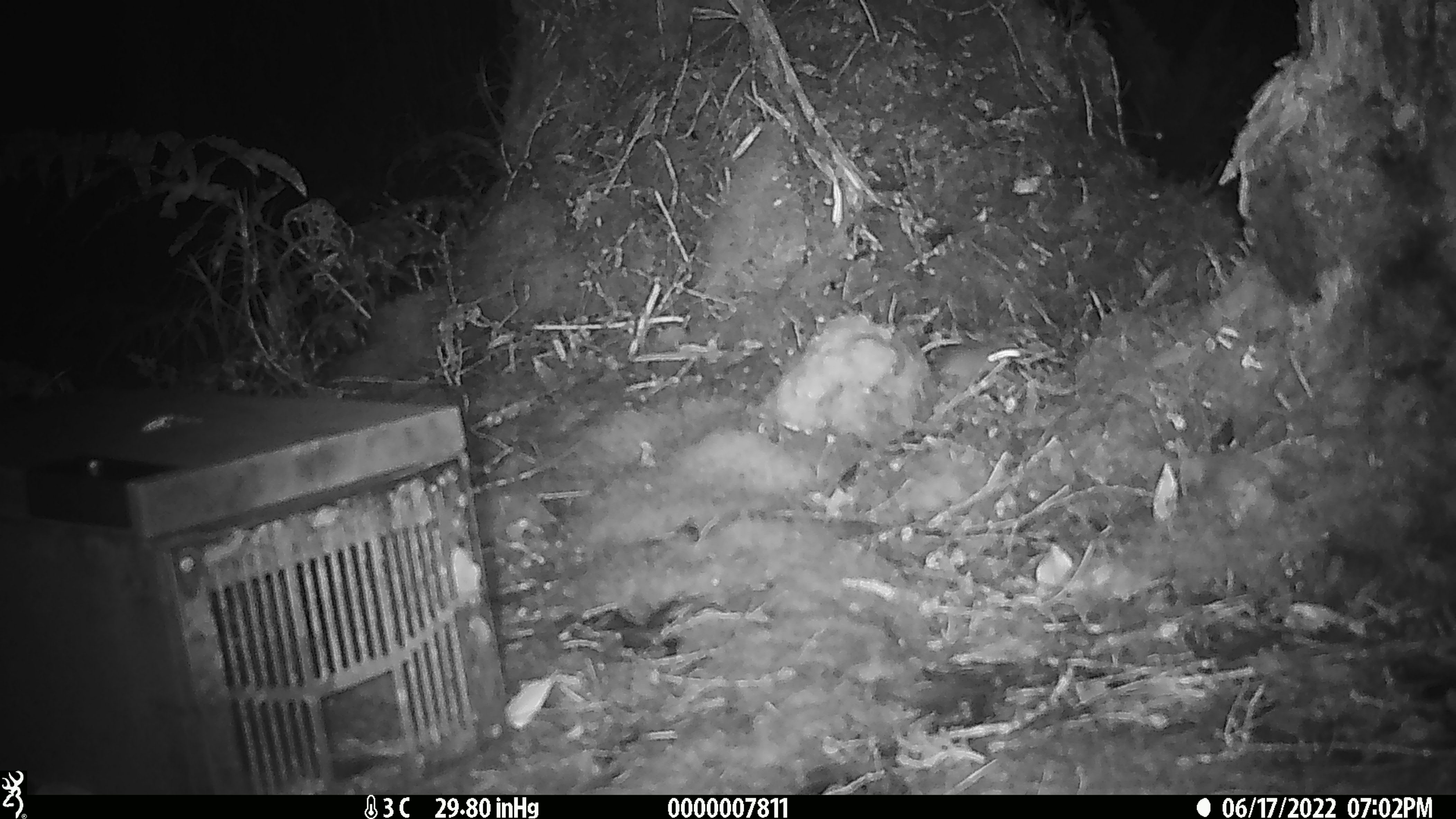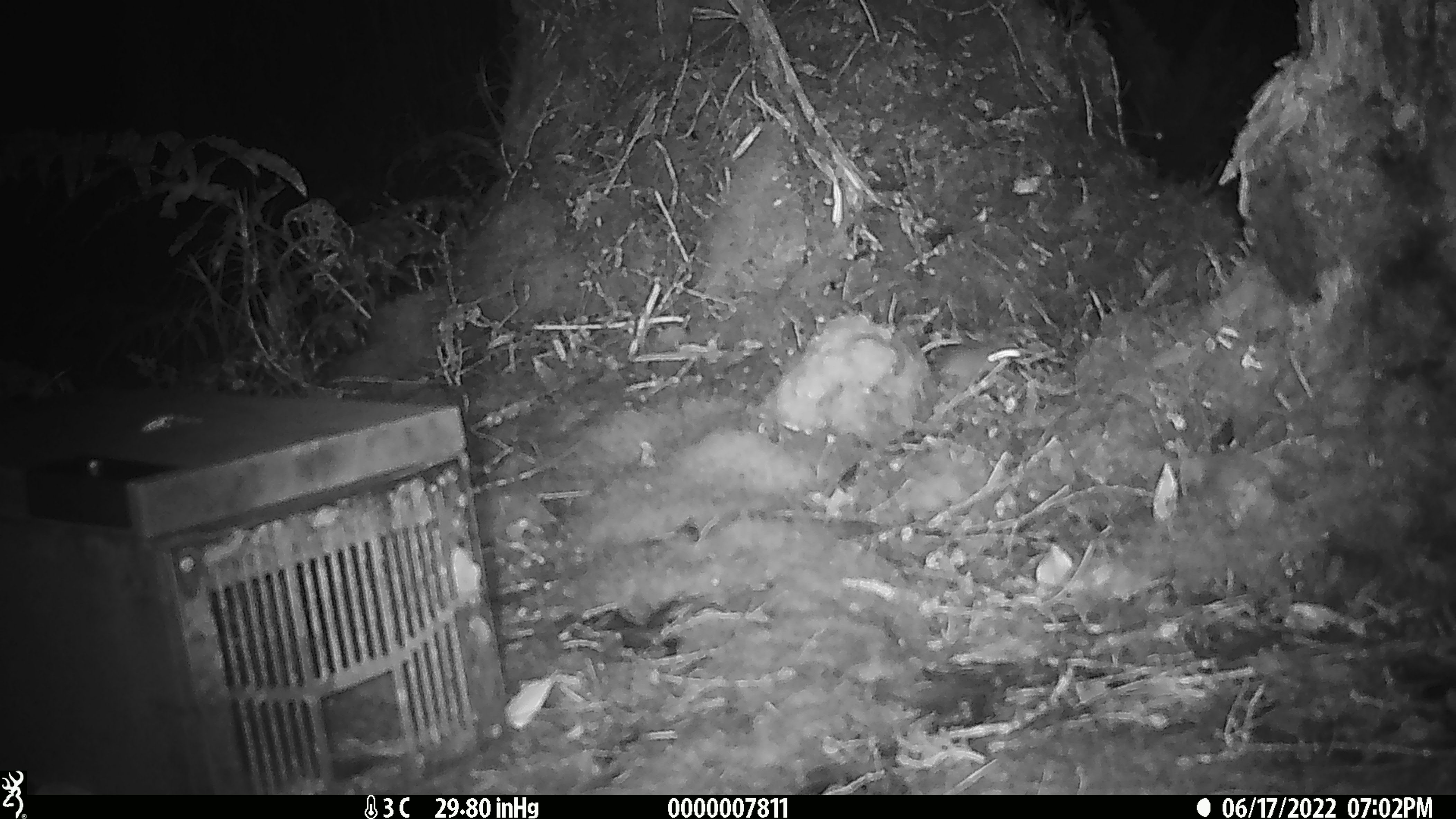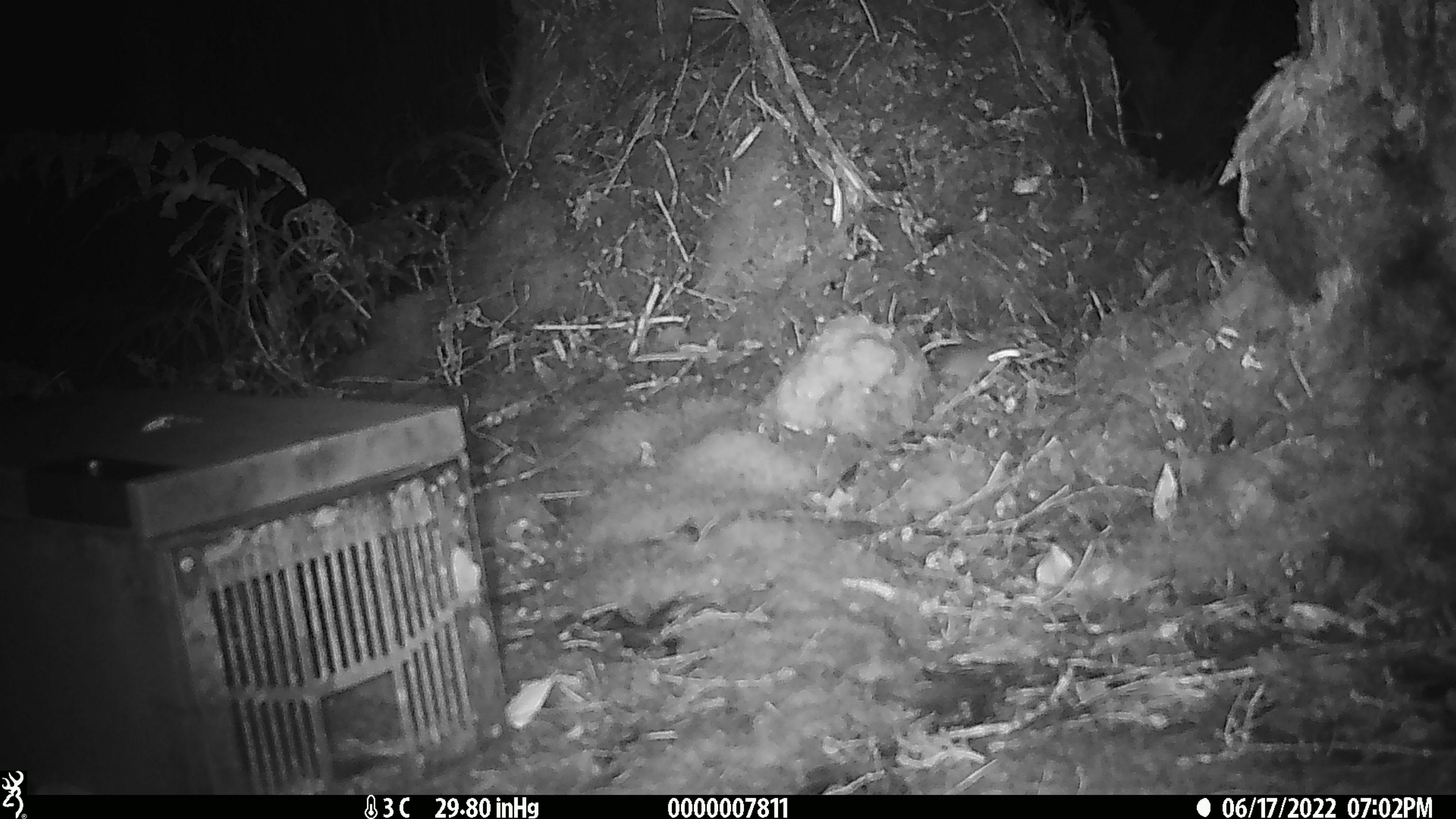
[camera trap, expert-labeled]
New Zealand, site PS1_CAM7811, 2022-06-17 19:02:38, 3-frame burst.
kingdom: Animalia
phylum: Chordata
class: Mammalia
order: Rodentia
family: Muridae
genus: Mus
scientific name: Mus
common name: mouse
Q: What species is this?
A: Mouse (Mus).